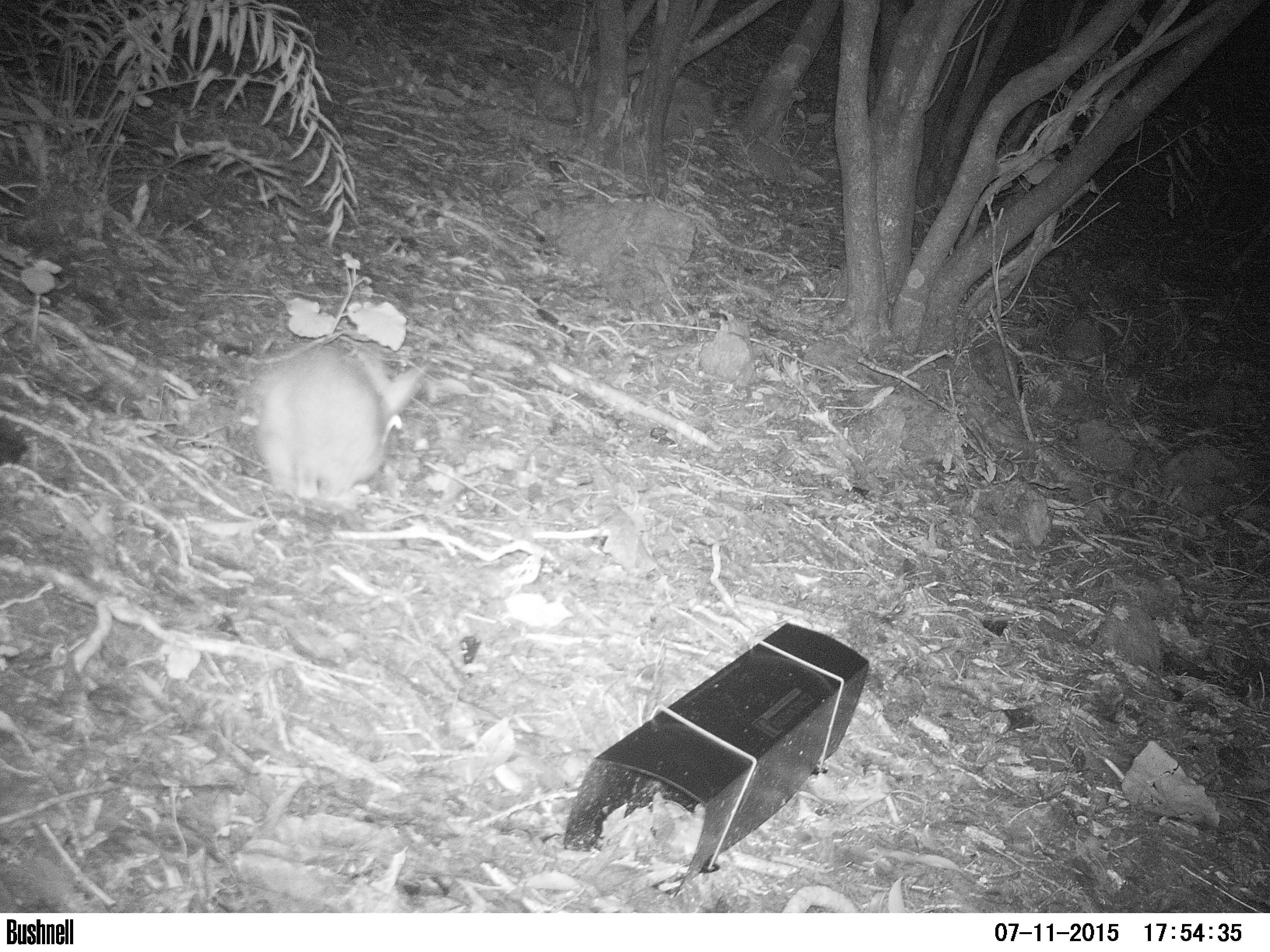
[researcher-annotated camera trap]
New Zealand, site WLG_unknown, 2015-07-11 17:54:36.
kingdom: Animalia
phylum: Chordata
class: Mammalia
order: Lagomorpha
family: Leporidae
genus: Oryctolagus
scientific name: Oryctolagus cuniculus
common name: european rabbit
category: rabbit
Rabbit (european rabbit) (Oryctolagus cuniculus).